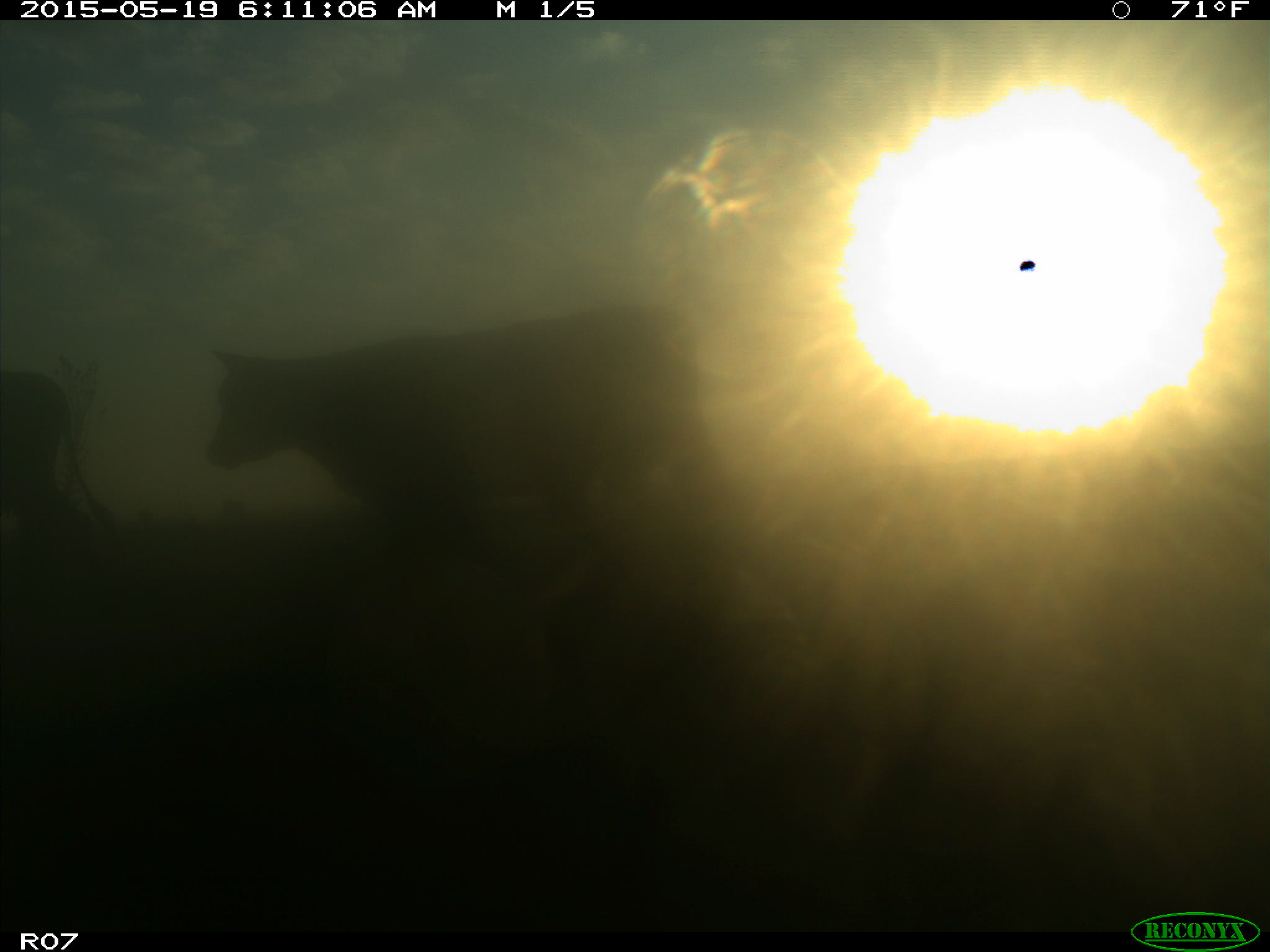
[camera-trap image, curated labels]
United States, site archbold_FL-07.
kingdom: Animalia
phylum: Chordata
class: Mammalia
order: Artiodactyla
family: Bovidae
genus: Bos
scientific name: Bos taurus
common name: domestic cow